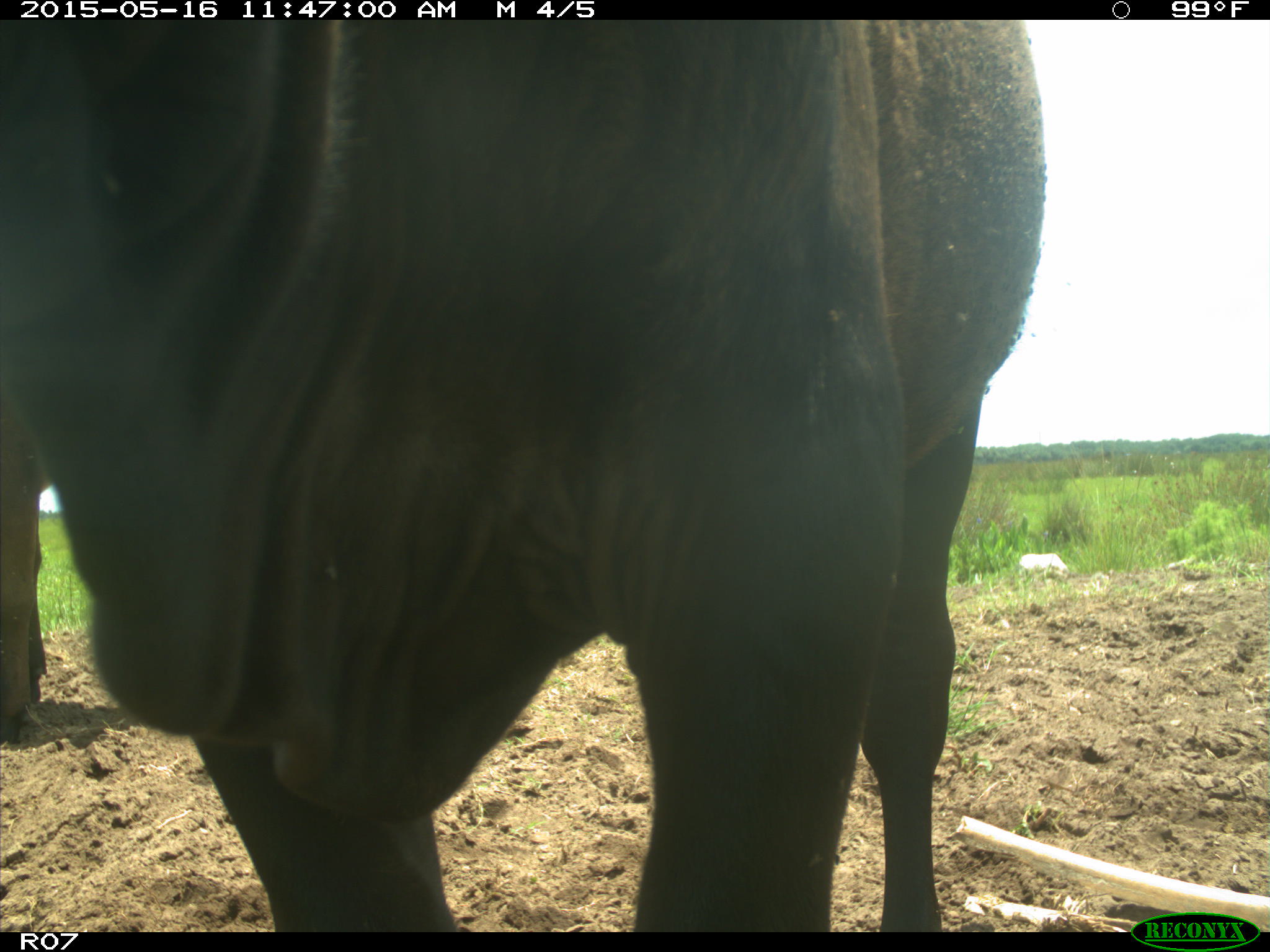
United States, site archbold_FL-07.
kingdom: Animalia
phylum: Chordata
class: Mammalia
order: Artiodactyla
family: Bovidae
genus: Bos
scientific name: Bos taurus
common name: domestic cow